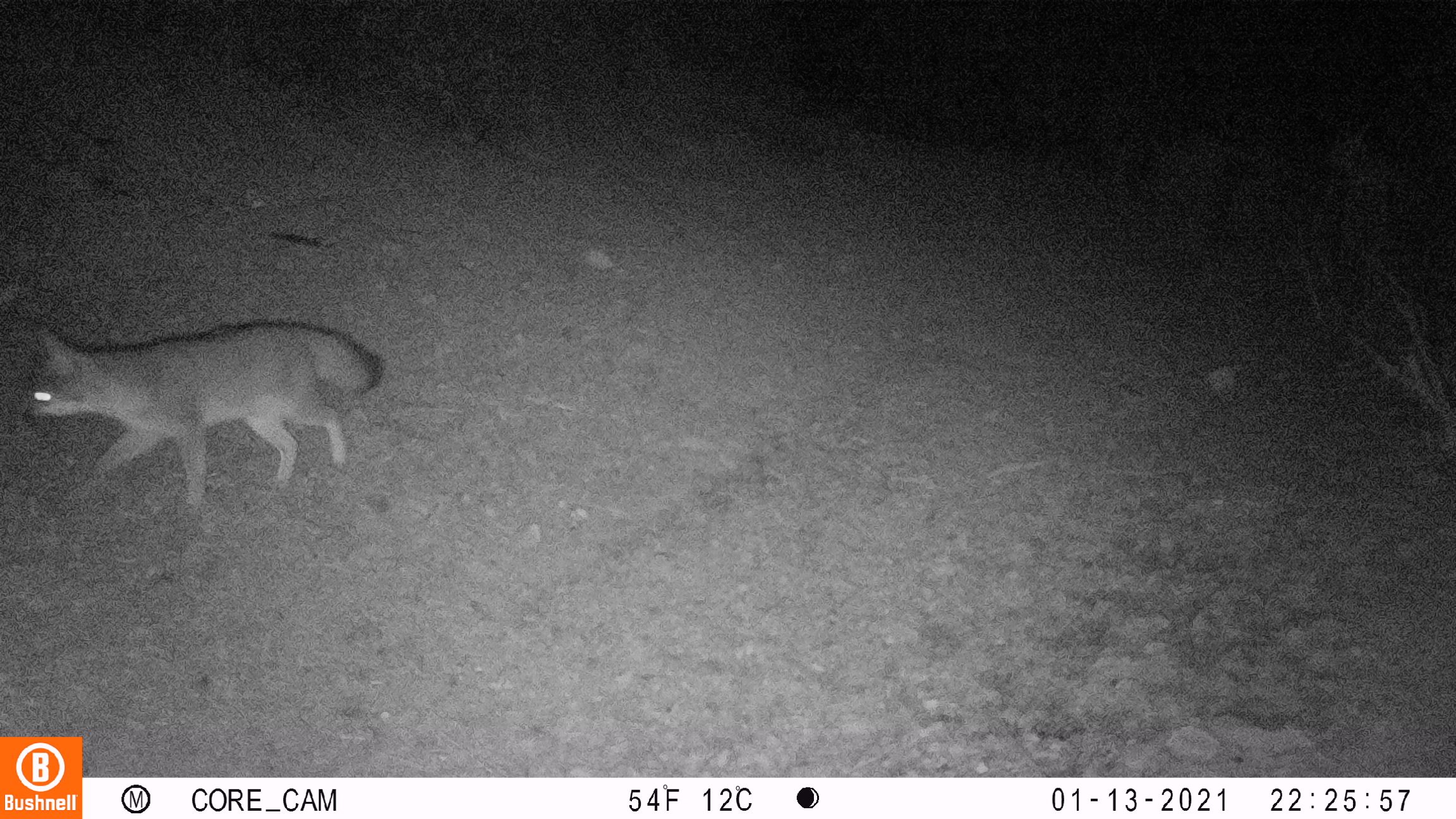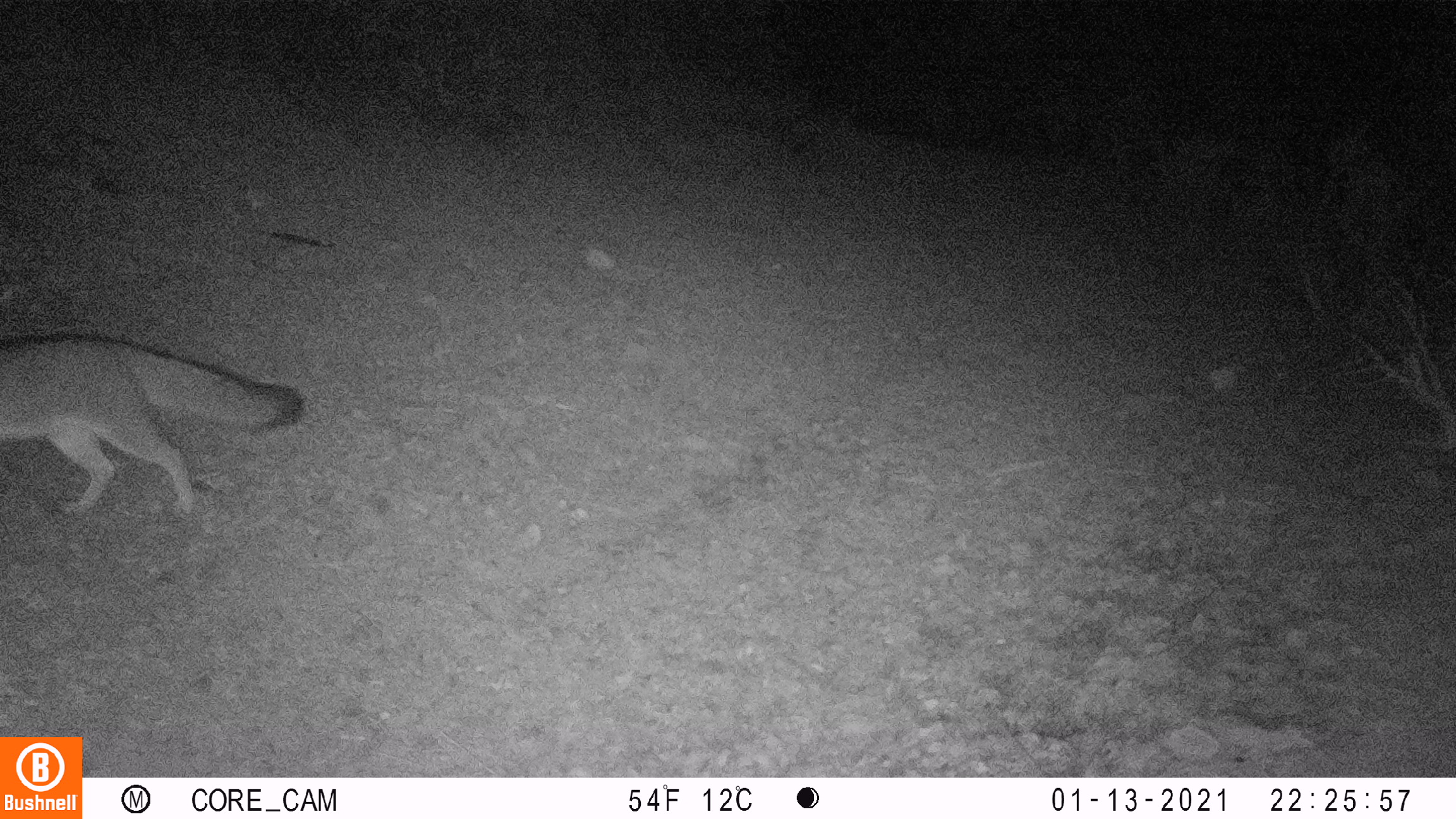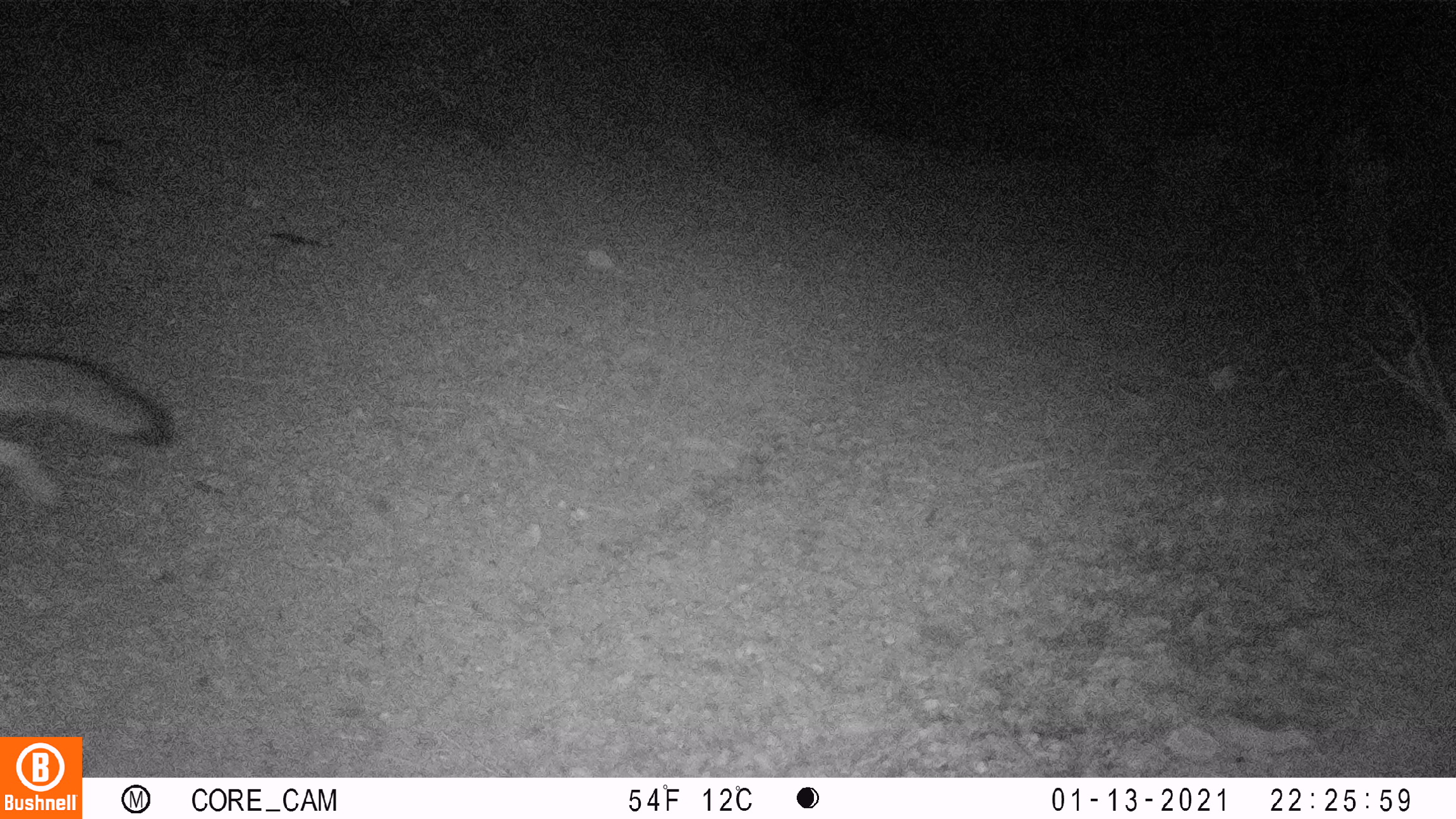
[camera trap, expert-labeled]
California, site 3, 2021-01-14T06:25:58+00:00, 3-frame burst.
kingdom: Animalia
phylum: Chordata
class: Mammalia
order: Carnivora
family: Canidae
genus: Urocyon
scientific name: Urocyon cinereoargenteus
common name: gray fox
Gray fox (Urocyon cinereoargenteus).